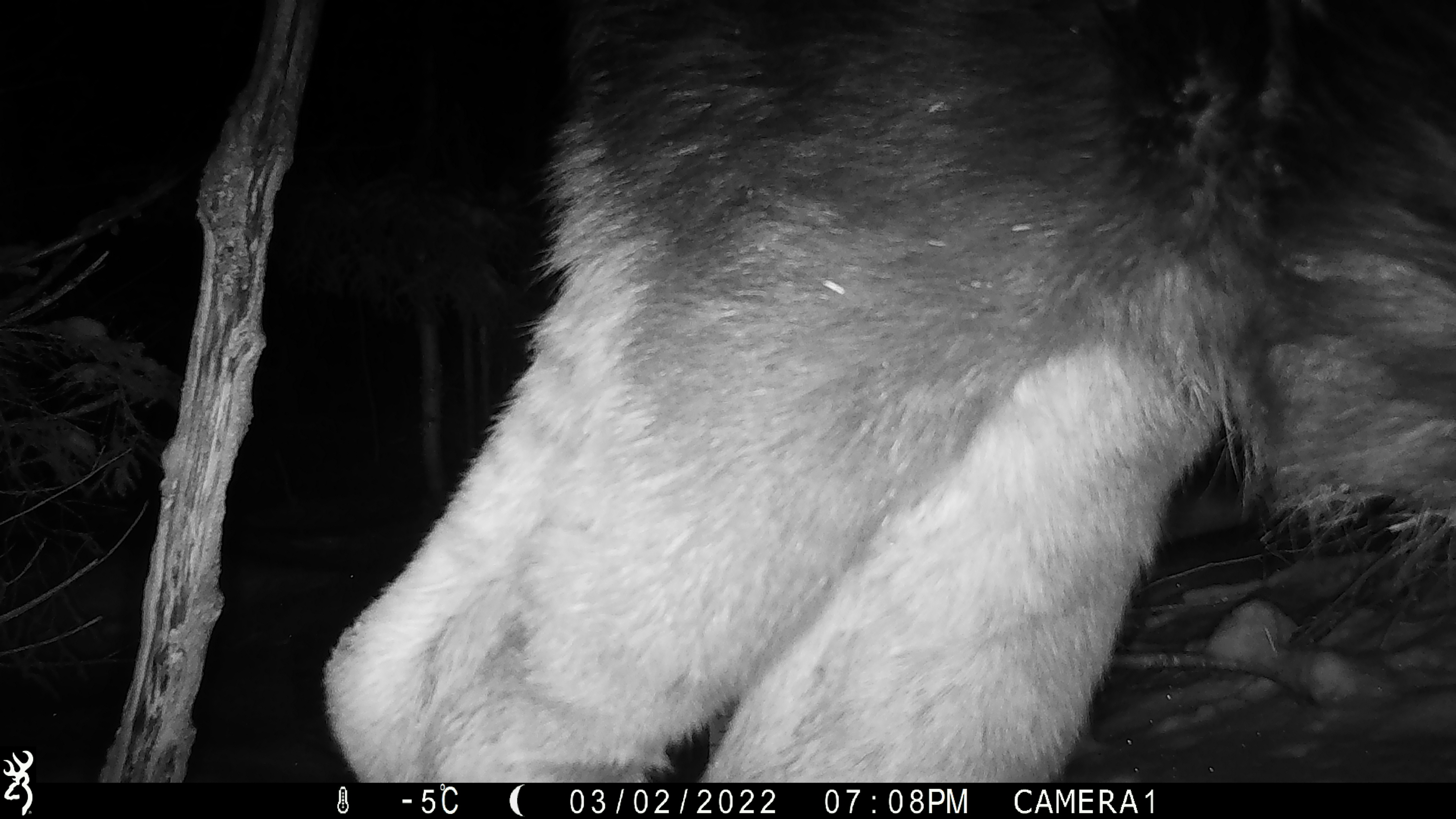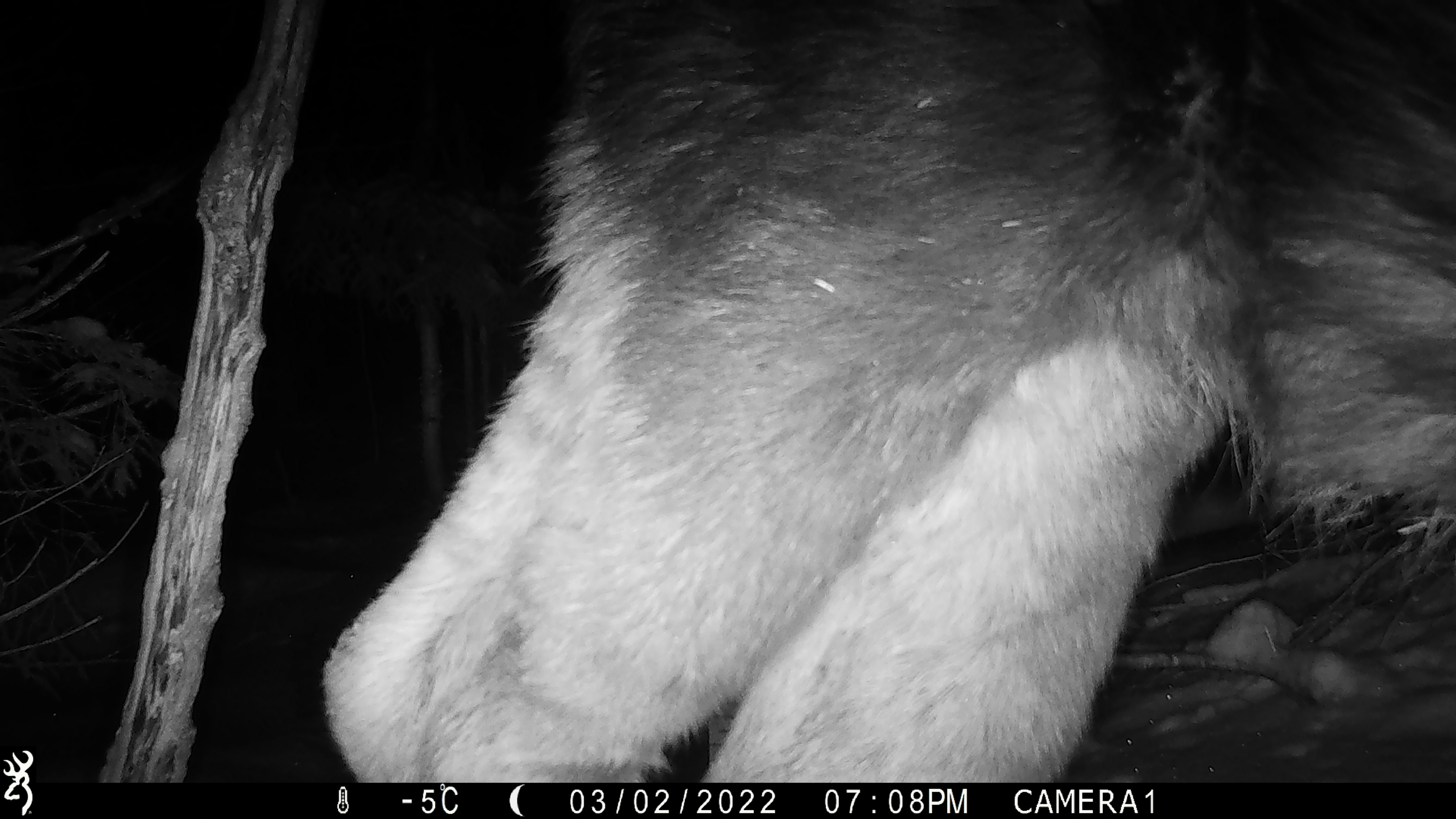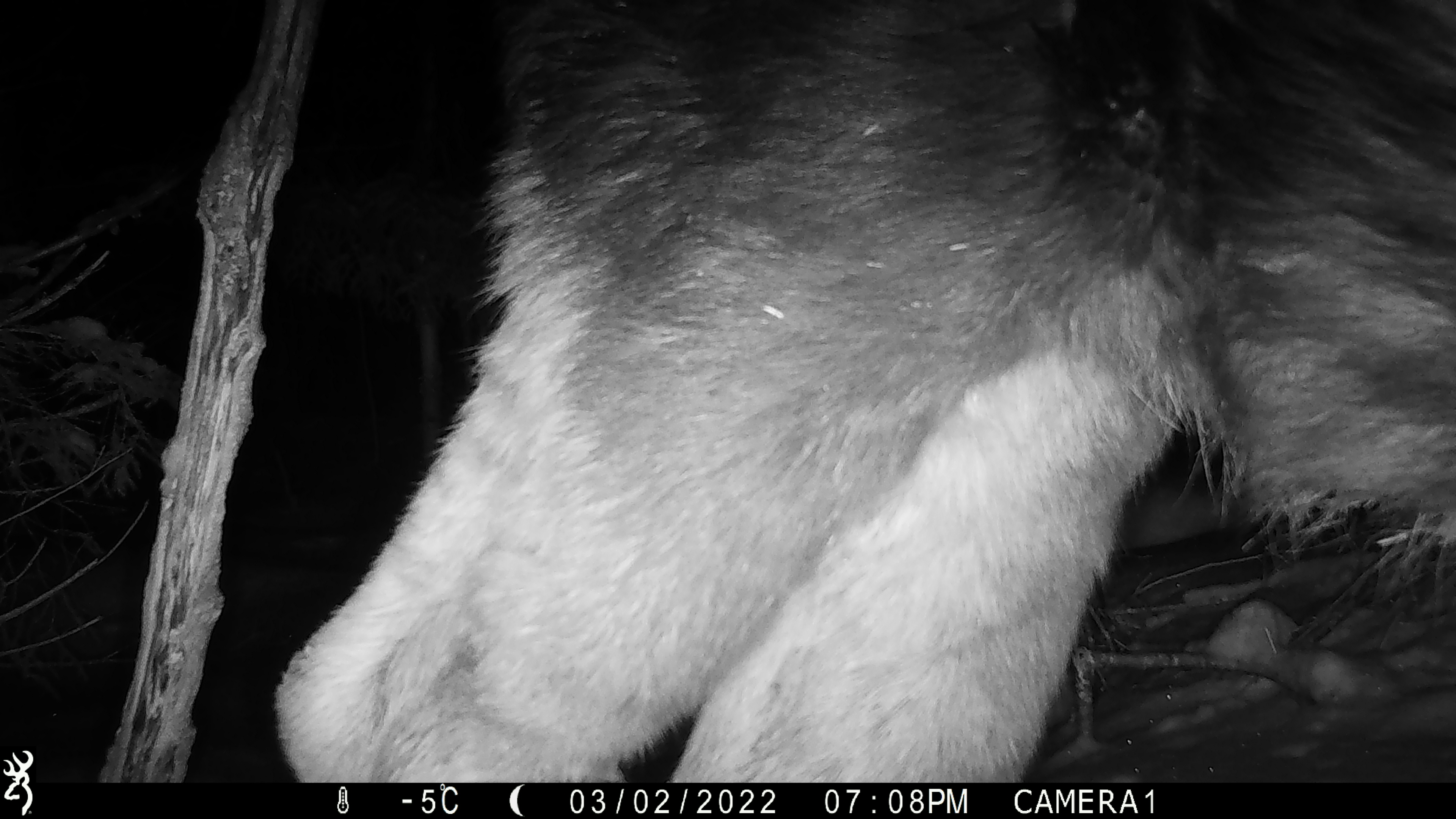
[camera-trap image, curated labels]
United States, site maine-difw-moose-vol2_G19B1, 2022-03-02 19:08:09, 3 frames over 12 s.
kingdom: Animalia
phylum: Chordata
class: Mammalia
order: Artiodactyla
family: Cervidae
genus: Alces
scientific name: Alces alces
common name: moose